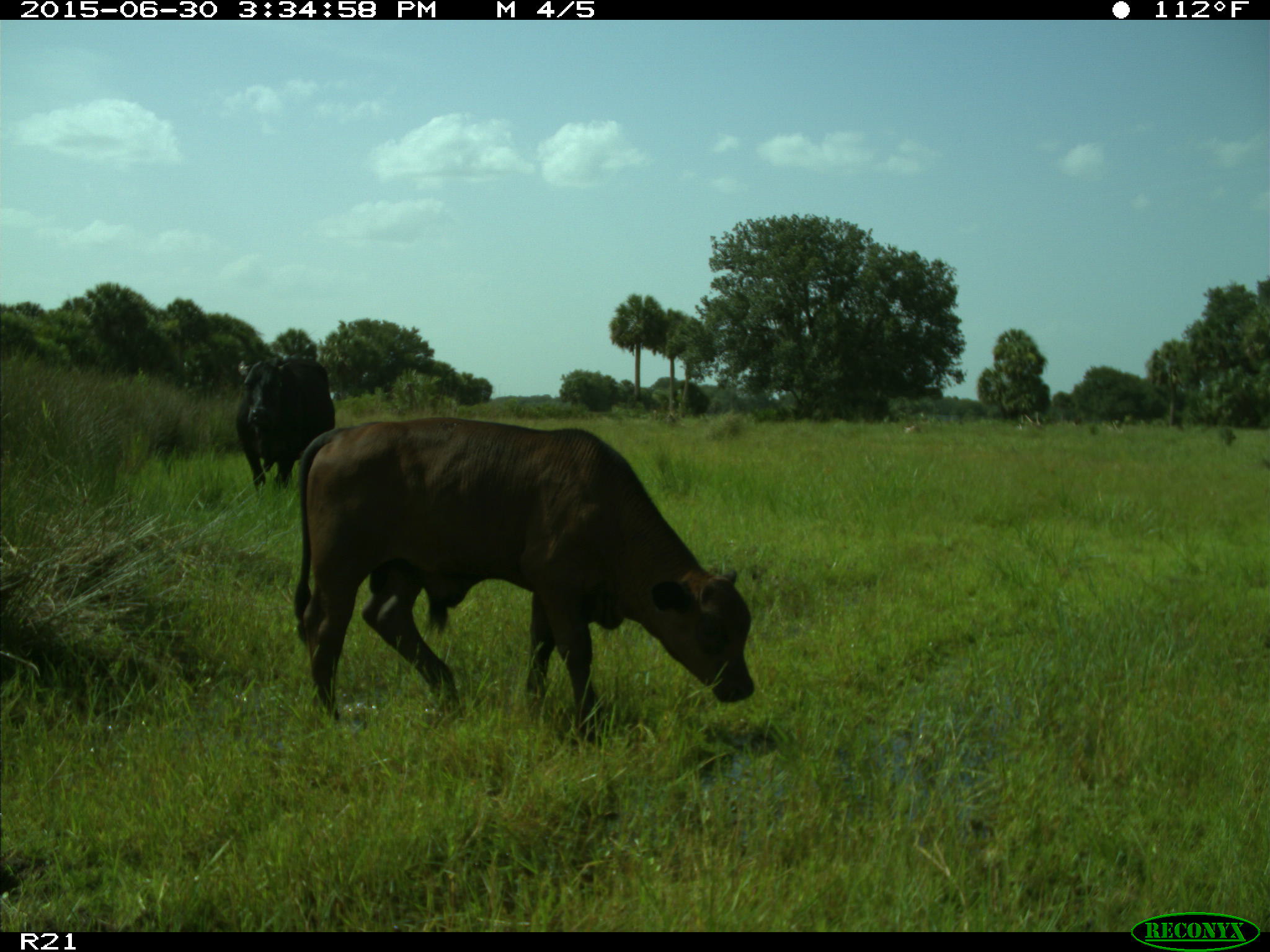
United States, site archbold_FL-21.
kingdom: Animalia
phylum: Chordata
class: Mammalia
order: Artiodactyla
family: Bovidae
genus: Bos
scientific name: Bos taurus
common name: domestic cow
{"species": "Bos taurus (domestic cow)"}